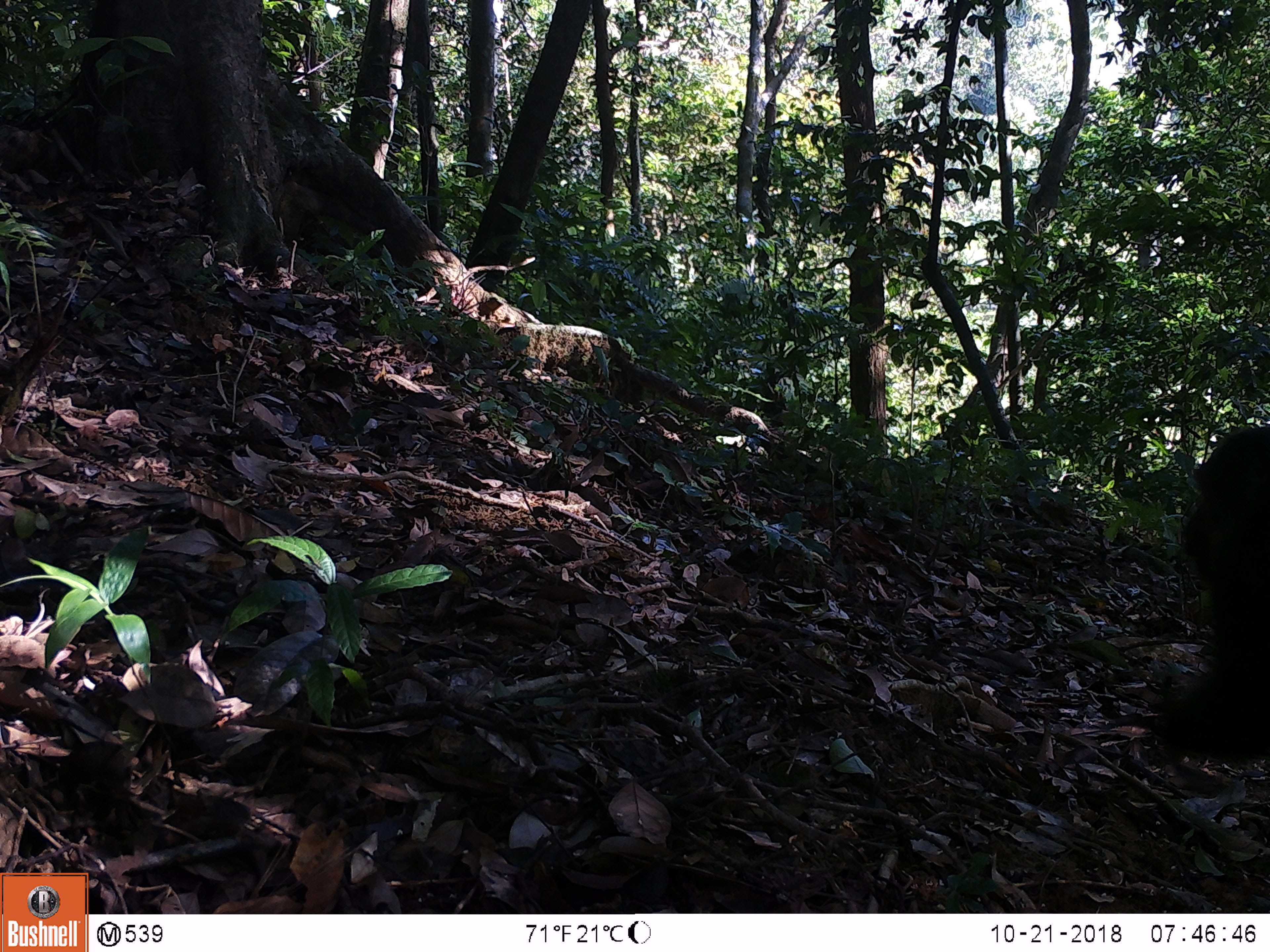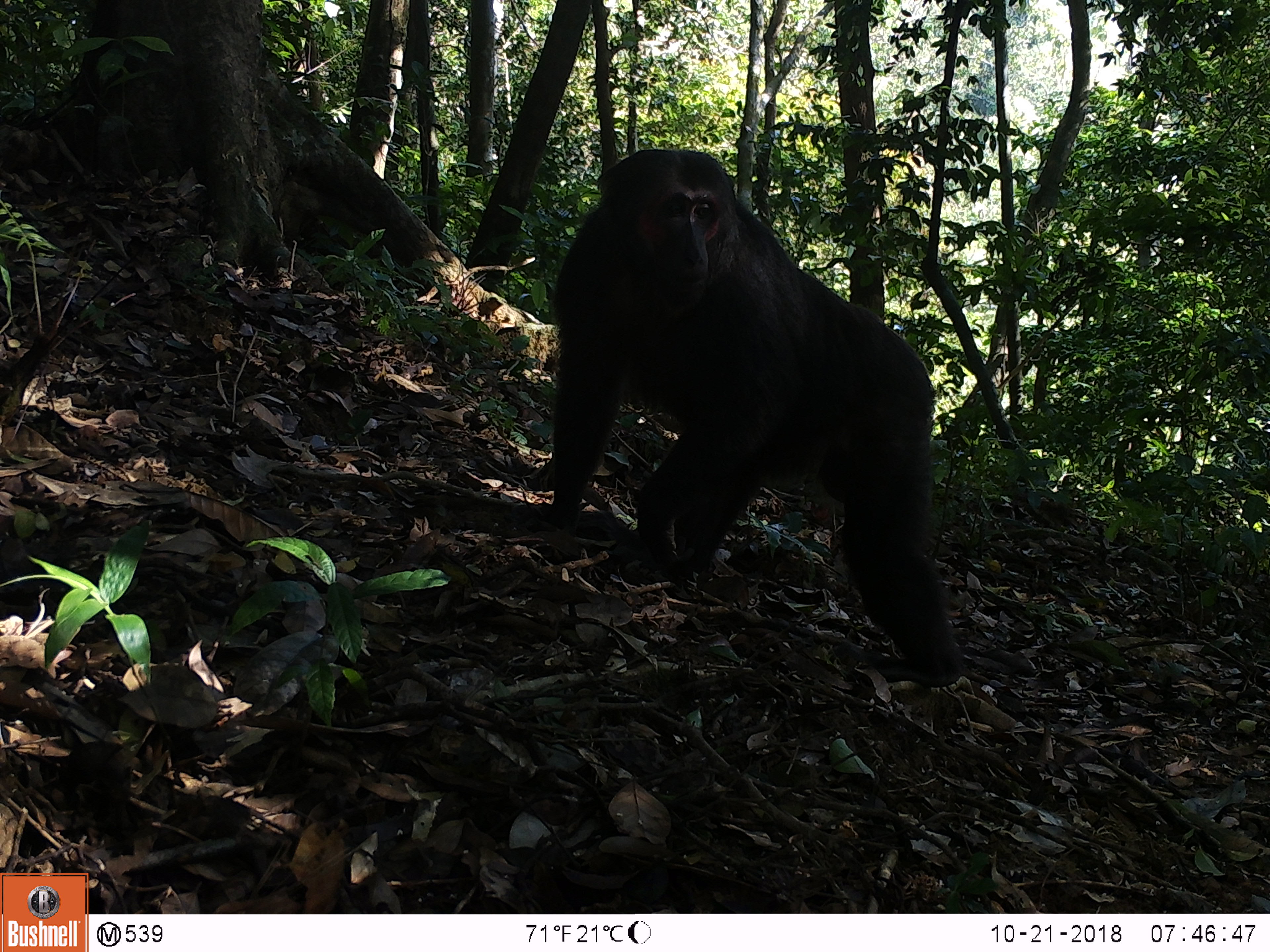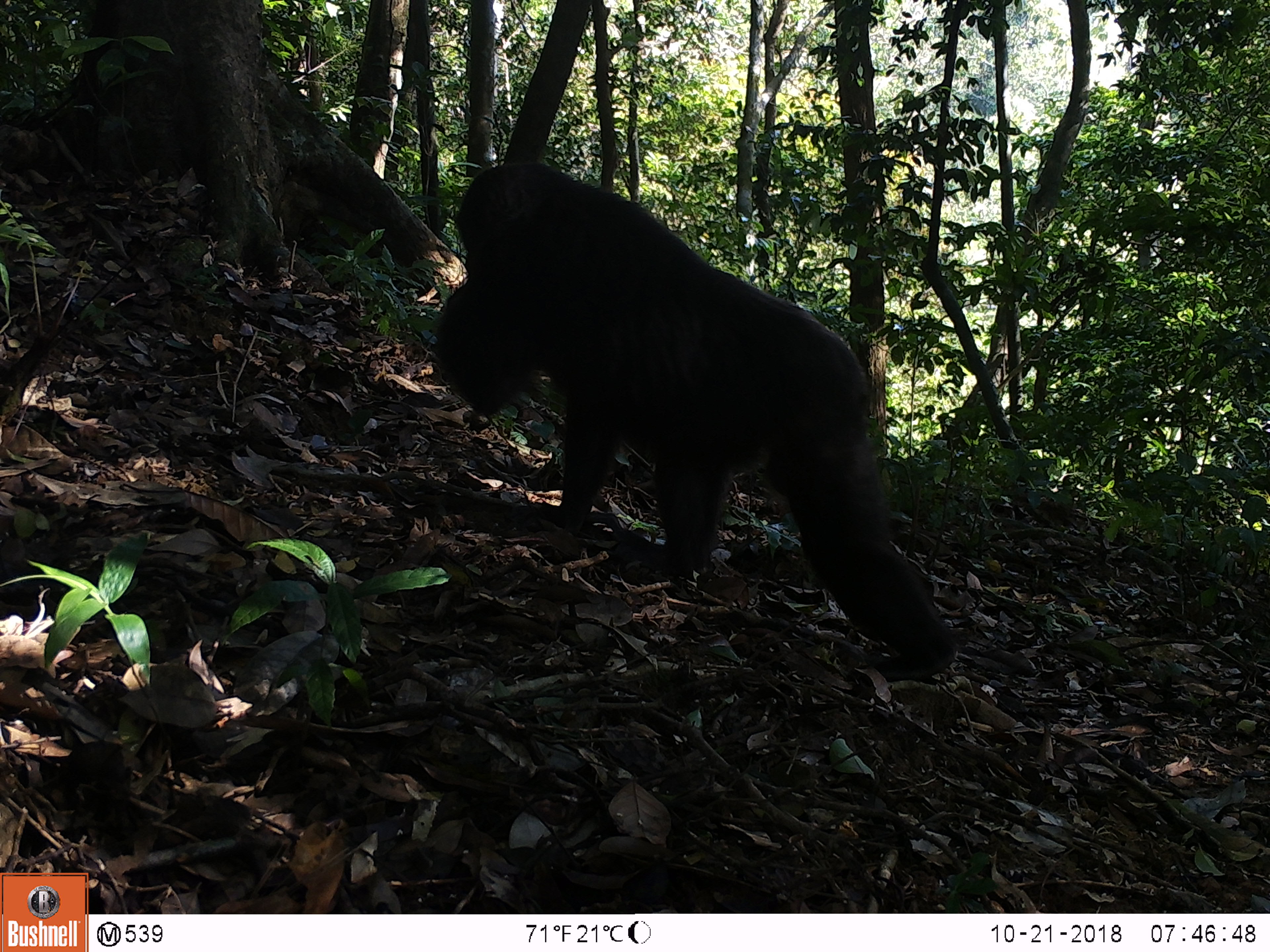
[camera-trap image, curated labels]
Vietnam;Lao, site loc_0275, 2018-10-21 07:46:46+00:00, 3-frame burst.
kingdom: Animalia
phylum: Chordata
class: Mammalia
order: Primates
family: Cercopithecidae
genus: Macaca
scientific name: Macaca arctoides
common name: stump-tailed macaque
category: stump tailed macaque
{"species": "stump tailed macaque (stump-tailed macaque) (Macaca arctoides)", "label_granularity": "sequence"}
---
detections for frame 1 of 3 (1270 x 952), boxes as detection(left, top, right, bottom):
stump tailed macaque: detection(1147, 422, 1270, 760)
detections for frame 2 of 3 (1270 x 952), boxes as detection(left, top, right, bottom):
stump tailed macaque: detection(541, 144, 971, 684)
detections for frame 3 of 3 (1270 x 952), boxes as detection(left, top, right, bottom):
stump tailed macaque: detection(427, 157, 963, 682)